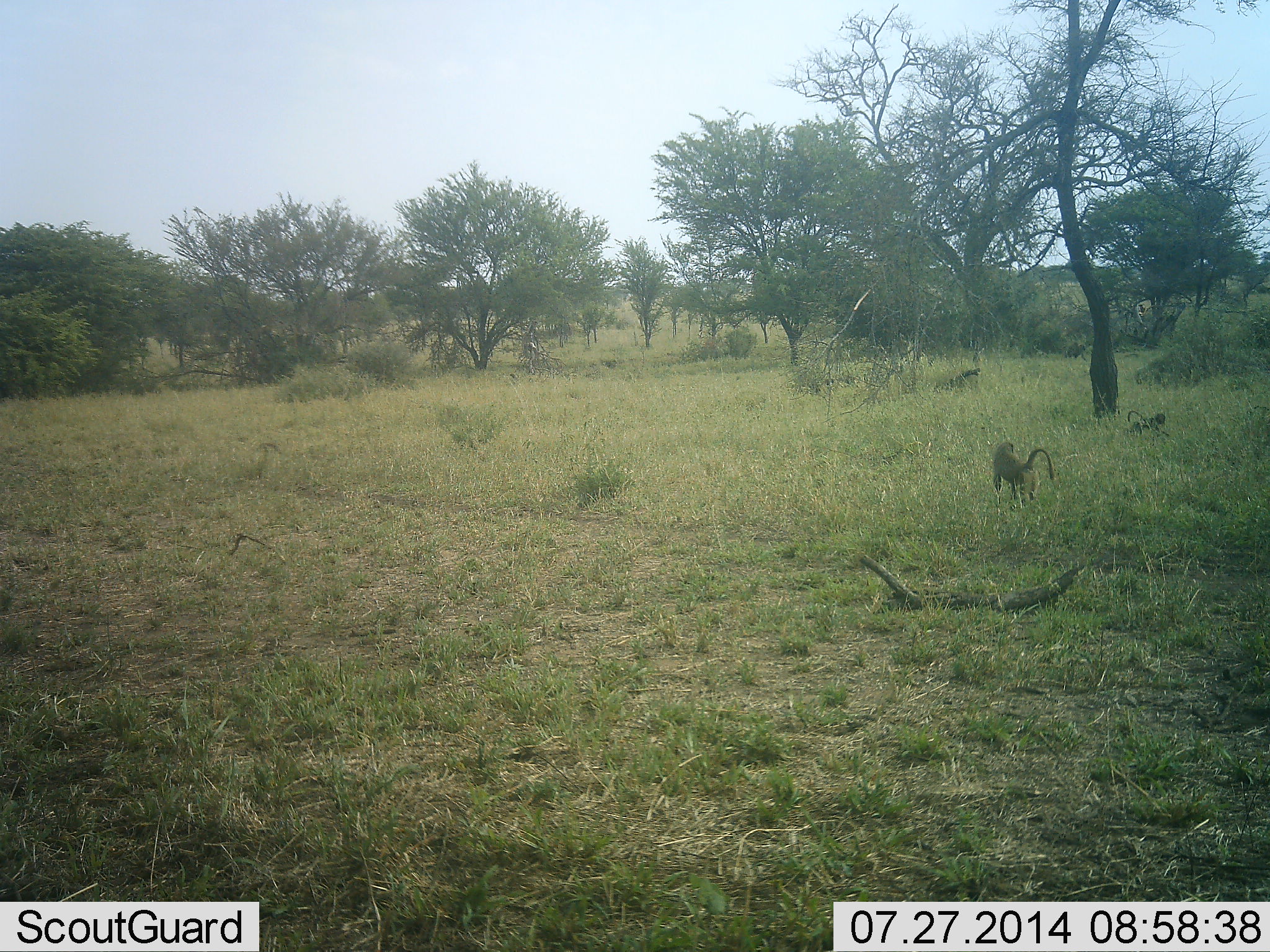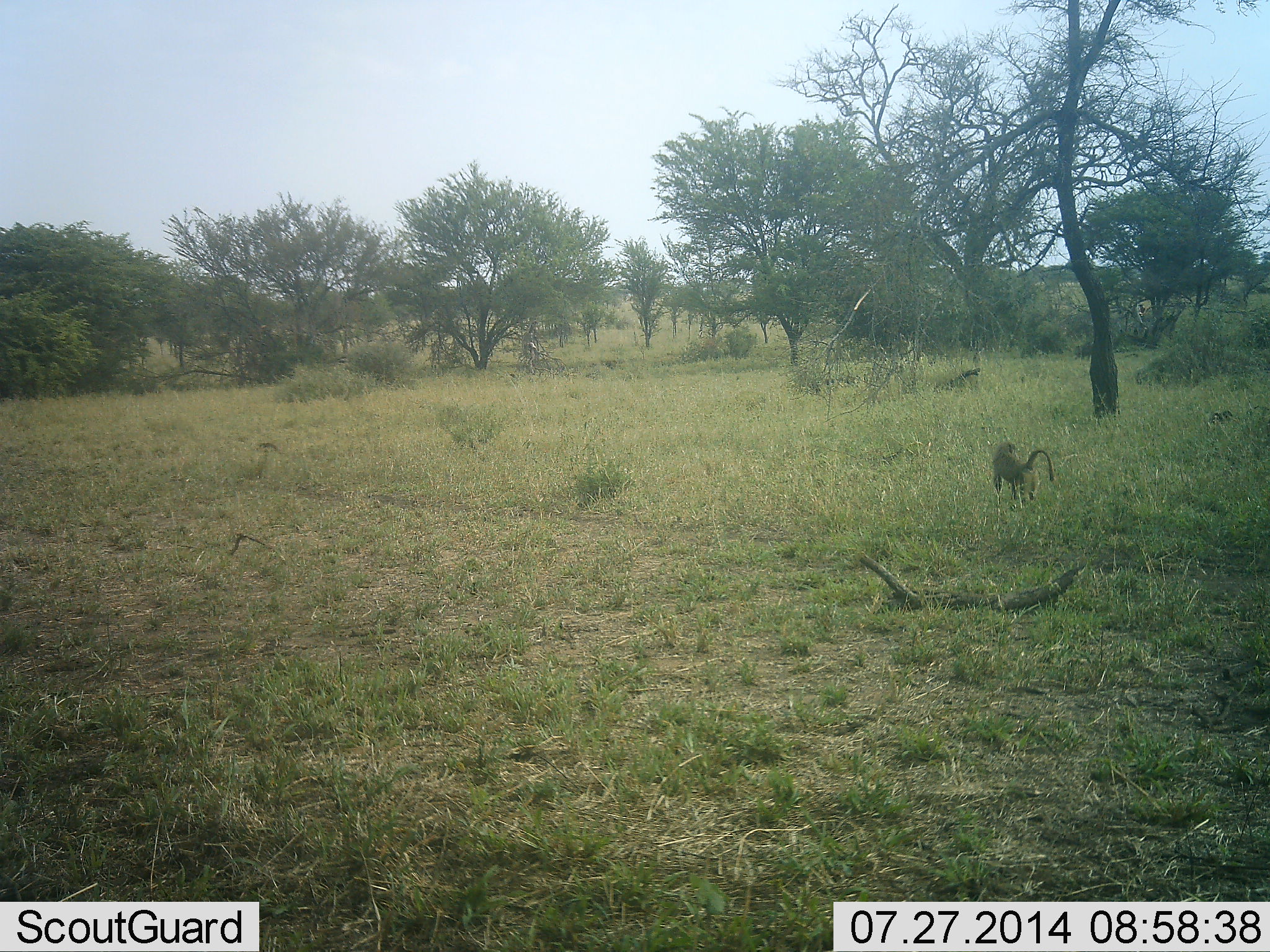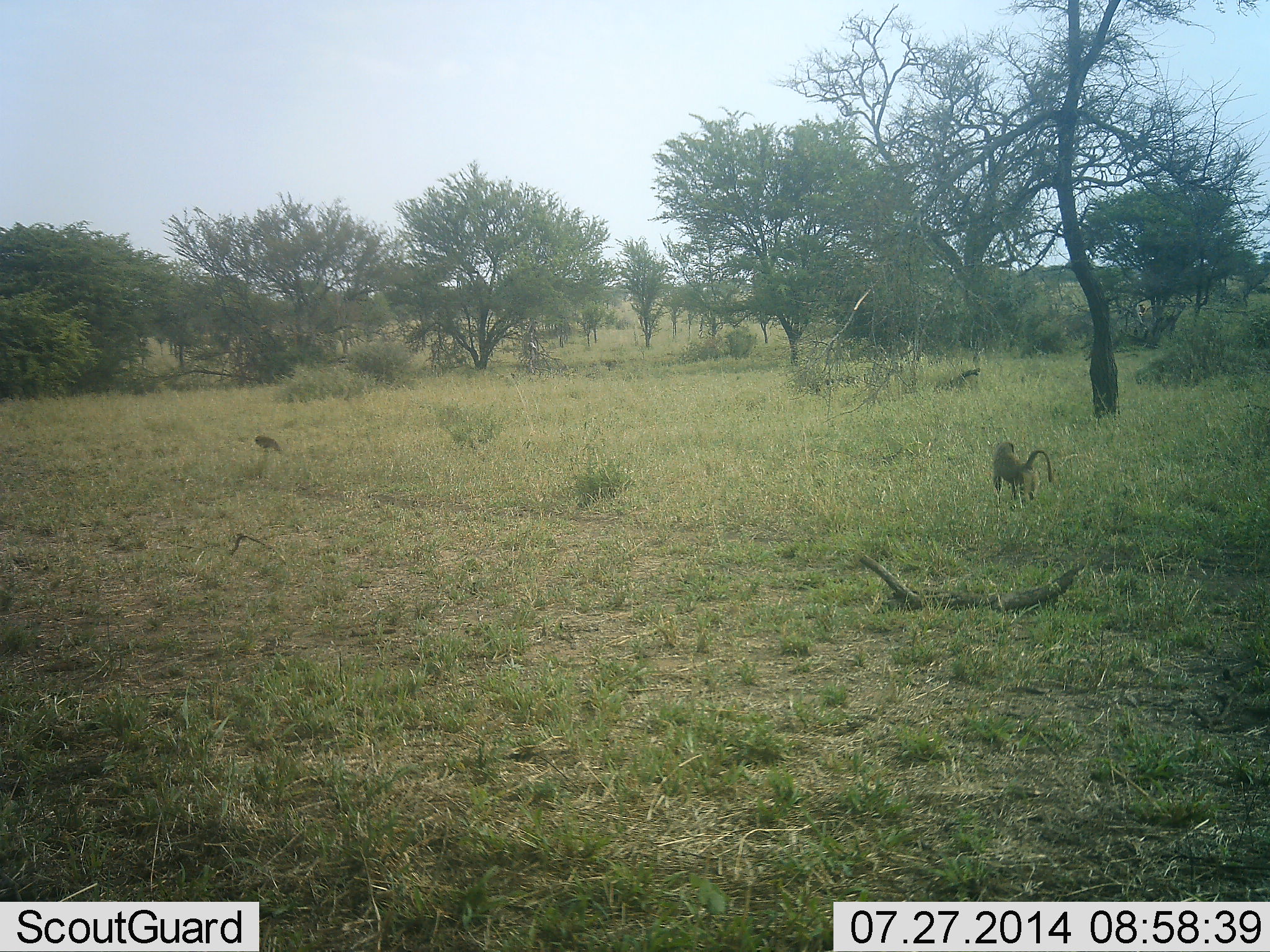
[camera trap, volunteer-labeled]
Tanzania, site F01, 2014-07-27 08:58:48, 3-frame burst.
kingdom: Animalia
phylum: Chordata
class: Mammalia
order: Primates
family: Cercopithecidae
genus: Papio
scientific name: Papio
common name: baboon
Baboon (Papio), count 3. Behavior (volunteer vote fractions): standing 80%, resting 0%, moving 80%, interacting 10%. Young present (vote fraction): 20%. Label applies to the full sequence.